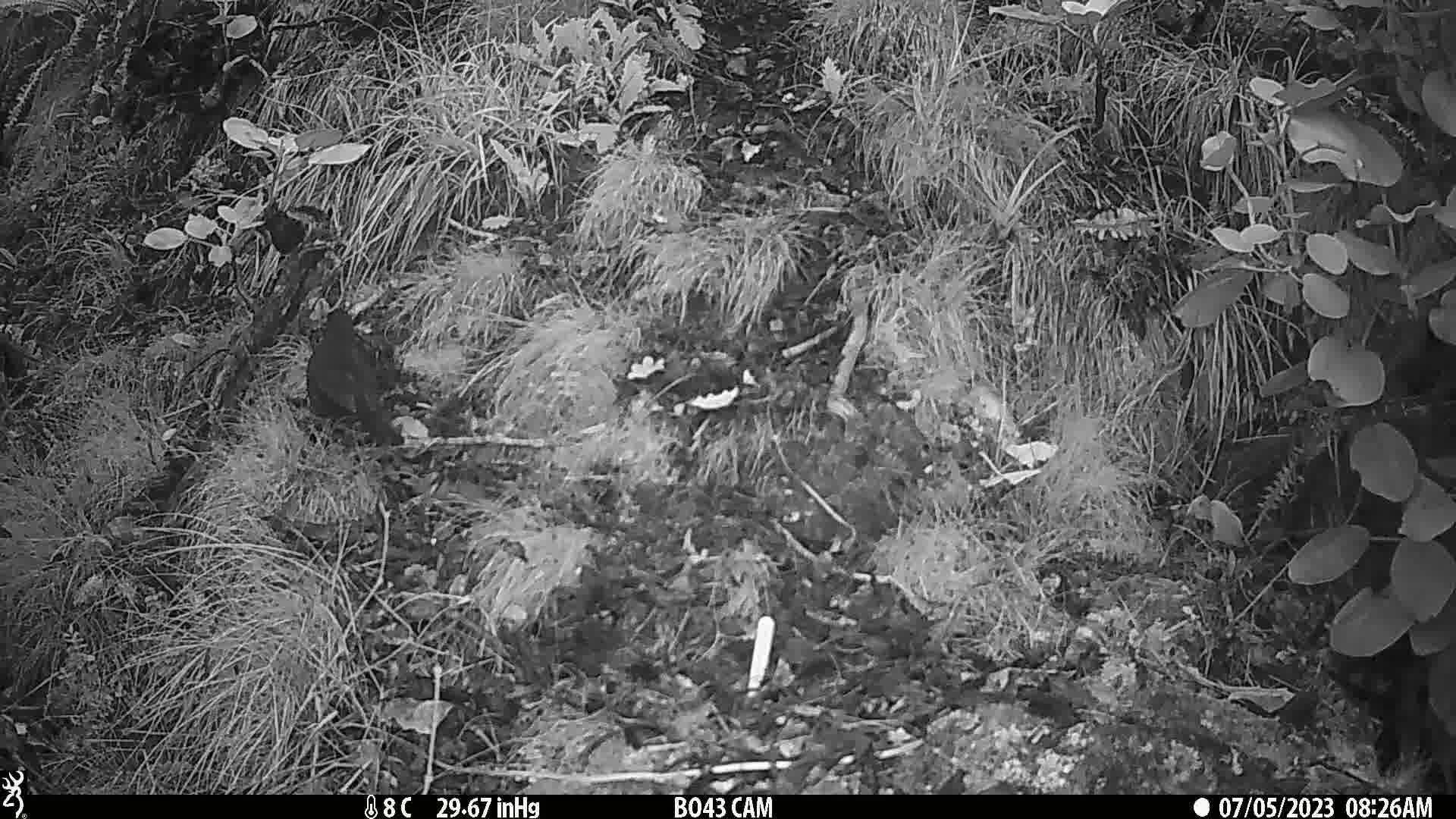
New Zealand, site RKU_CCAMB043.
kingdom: Animalia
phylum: Chordata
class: Aves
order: Passeriformes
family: Turdidae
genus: Turdus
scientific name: Turdus merula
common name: eurasian blackbird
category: blackbird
Blackbird (eurasian blackbird) (Turdus merula).